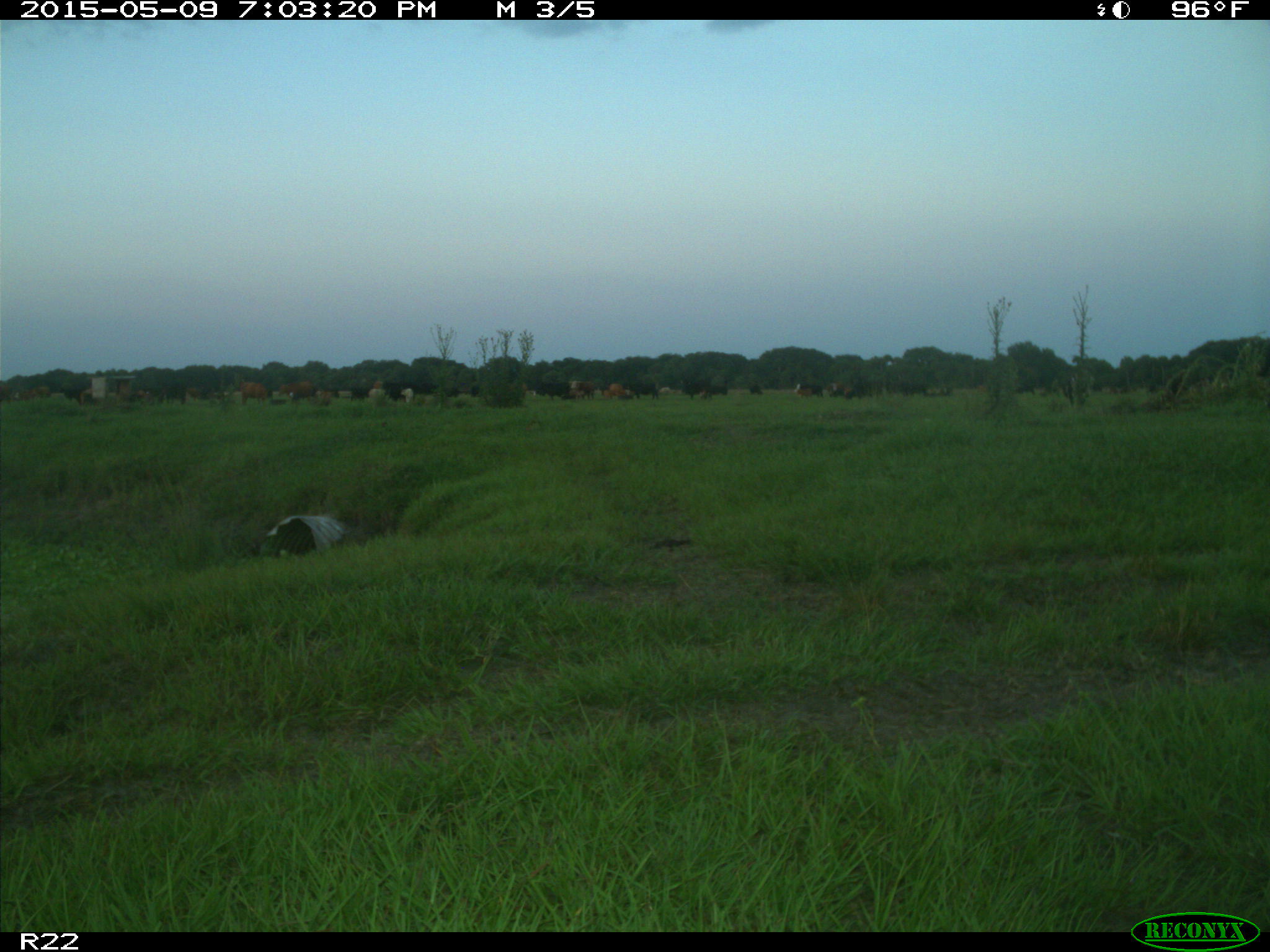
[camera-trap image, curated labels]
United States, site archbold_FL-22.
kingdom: Animalia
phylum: Chordata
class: Mammalia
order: Artiodactyla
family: Bovidae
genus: Bos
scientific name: Bos taurus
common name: domestic cow